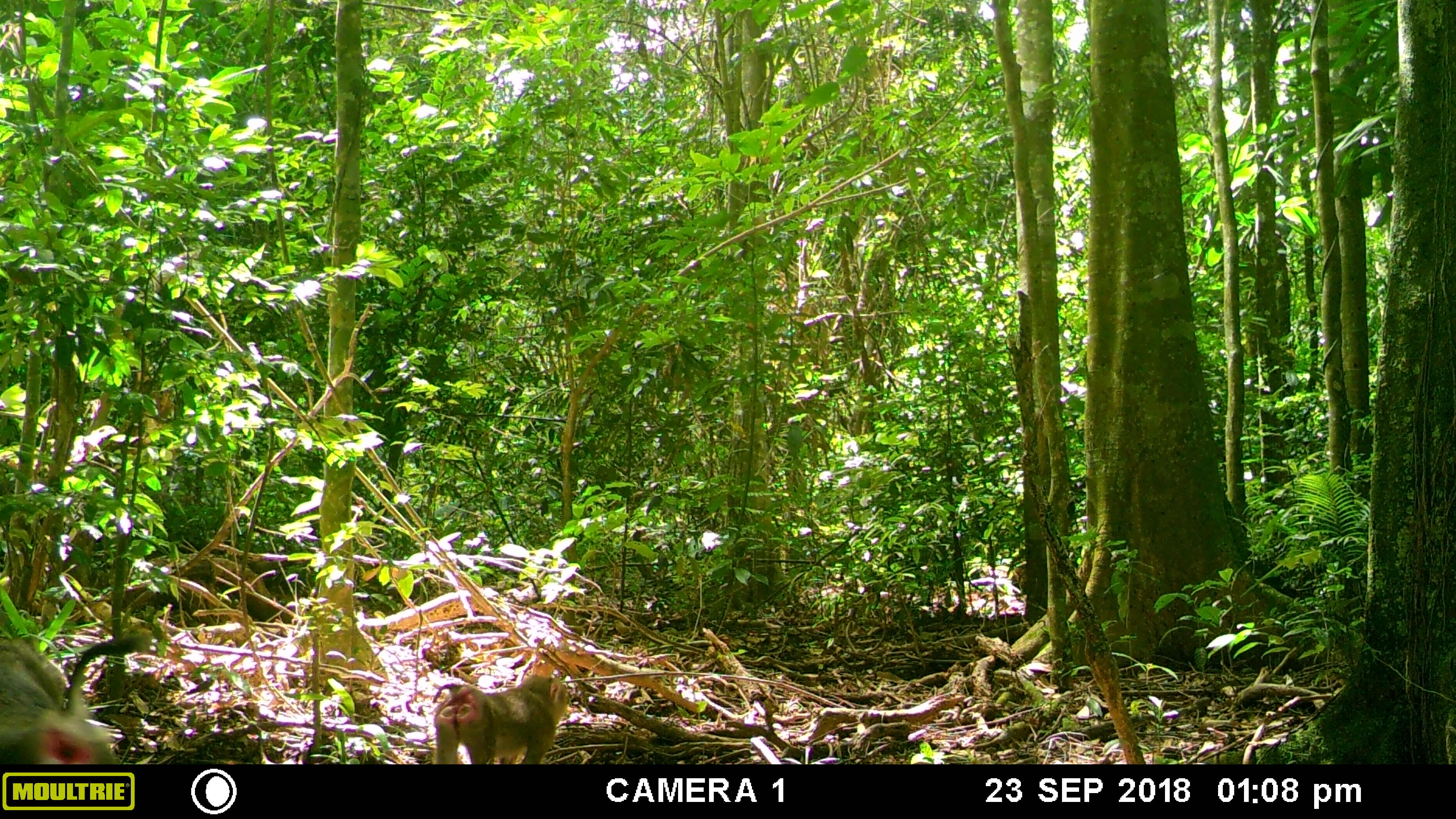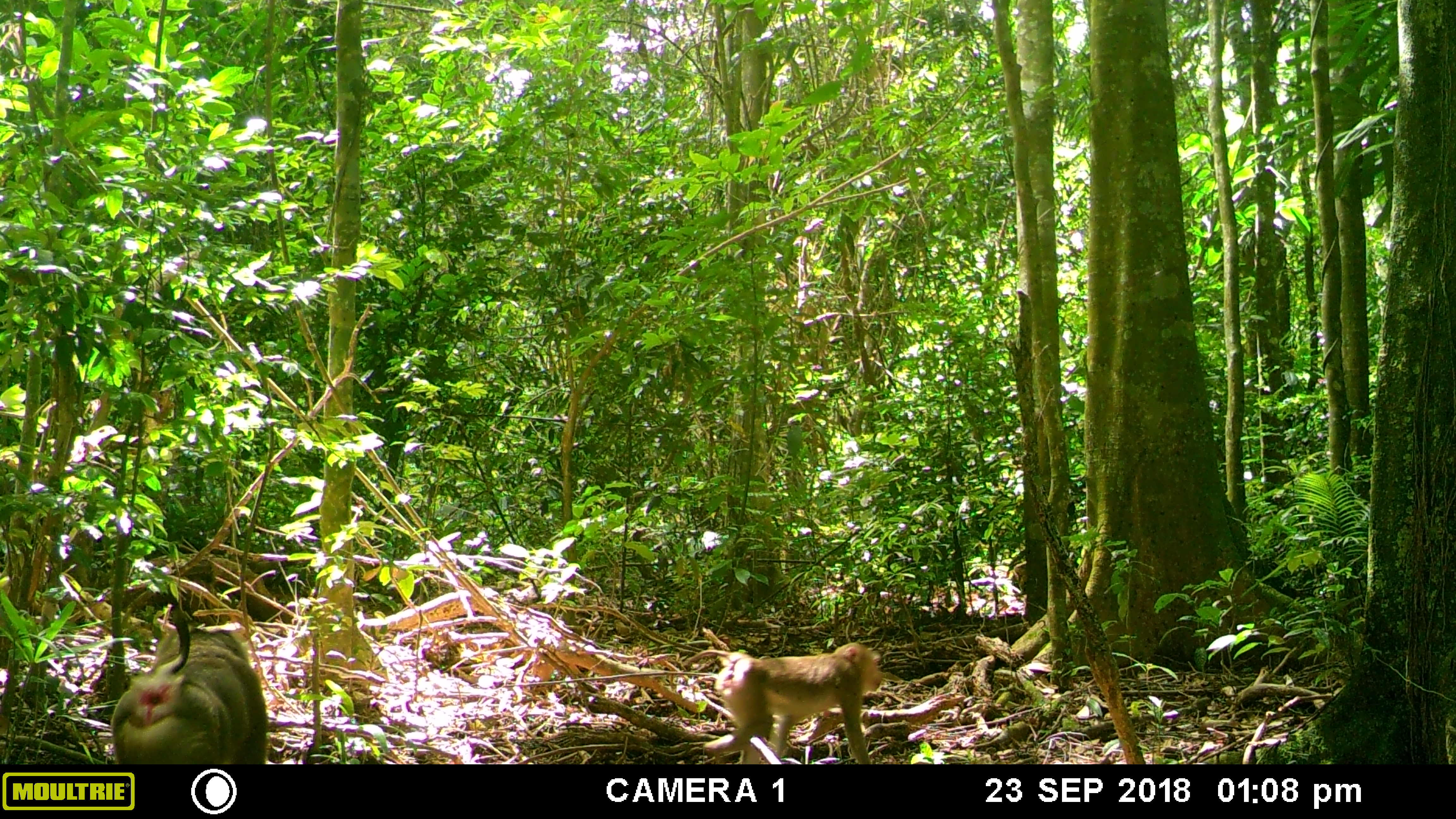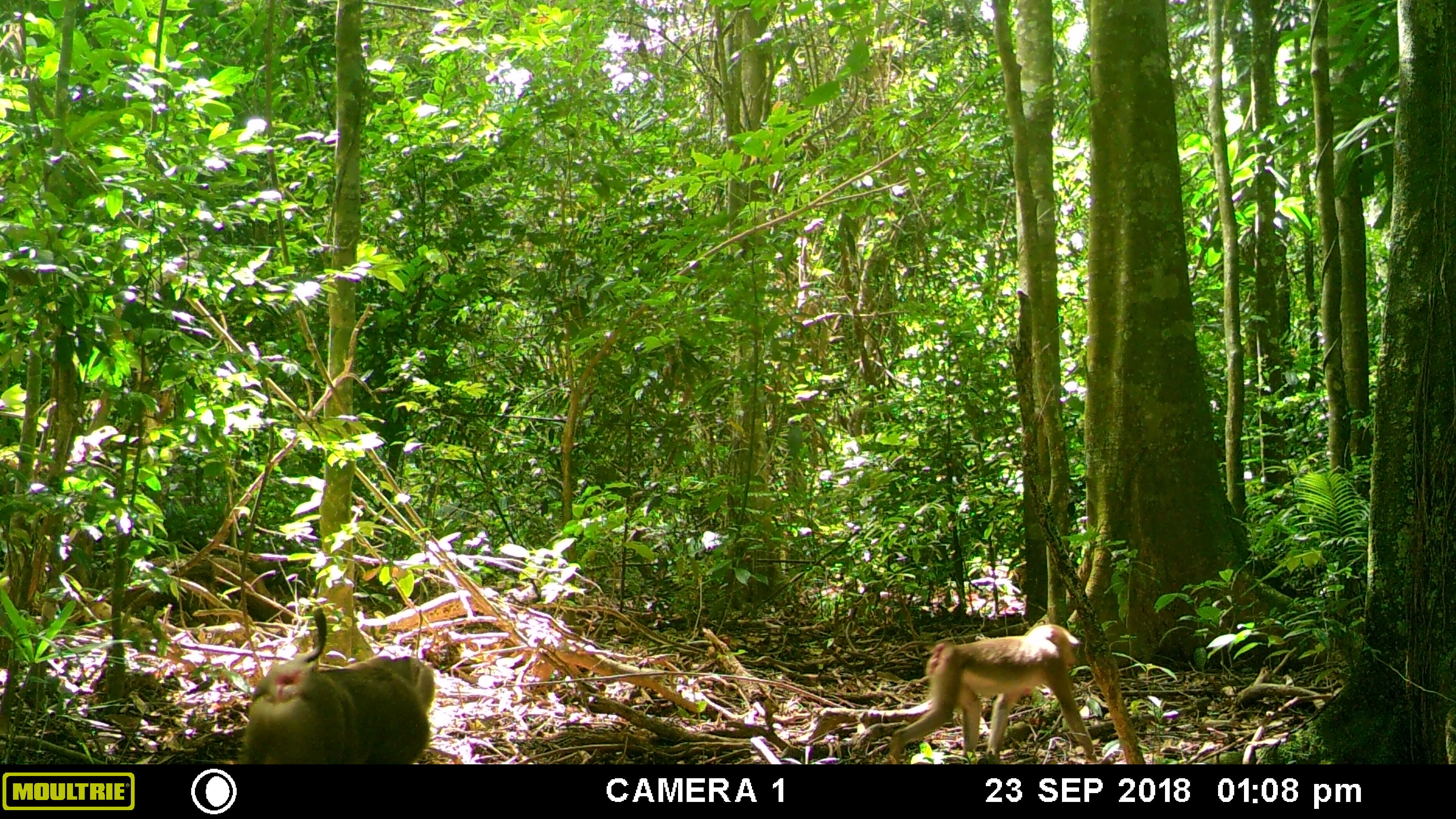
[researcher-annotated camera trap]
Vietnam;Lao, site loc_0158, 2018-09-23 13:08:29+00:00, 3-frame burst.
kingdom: Animalia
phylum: Chordata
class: Mammalia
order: Primates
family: Cercopithecidae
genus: Macaca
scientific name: Macaca nemestrina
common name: pig-tailed macaque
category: pig tailed macaque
Pig tailed macaque (pig-tailed macaque) (Macaca nemestrina). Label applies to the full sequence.